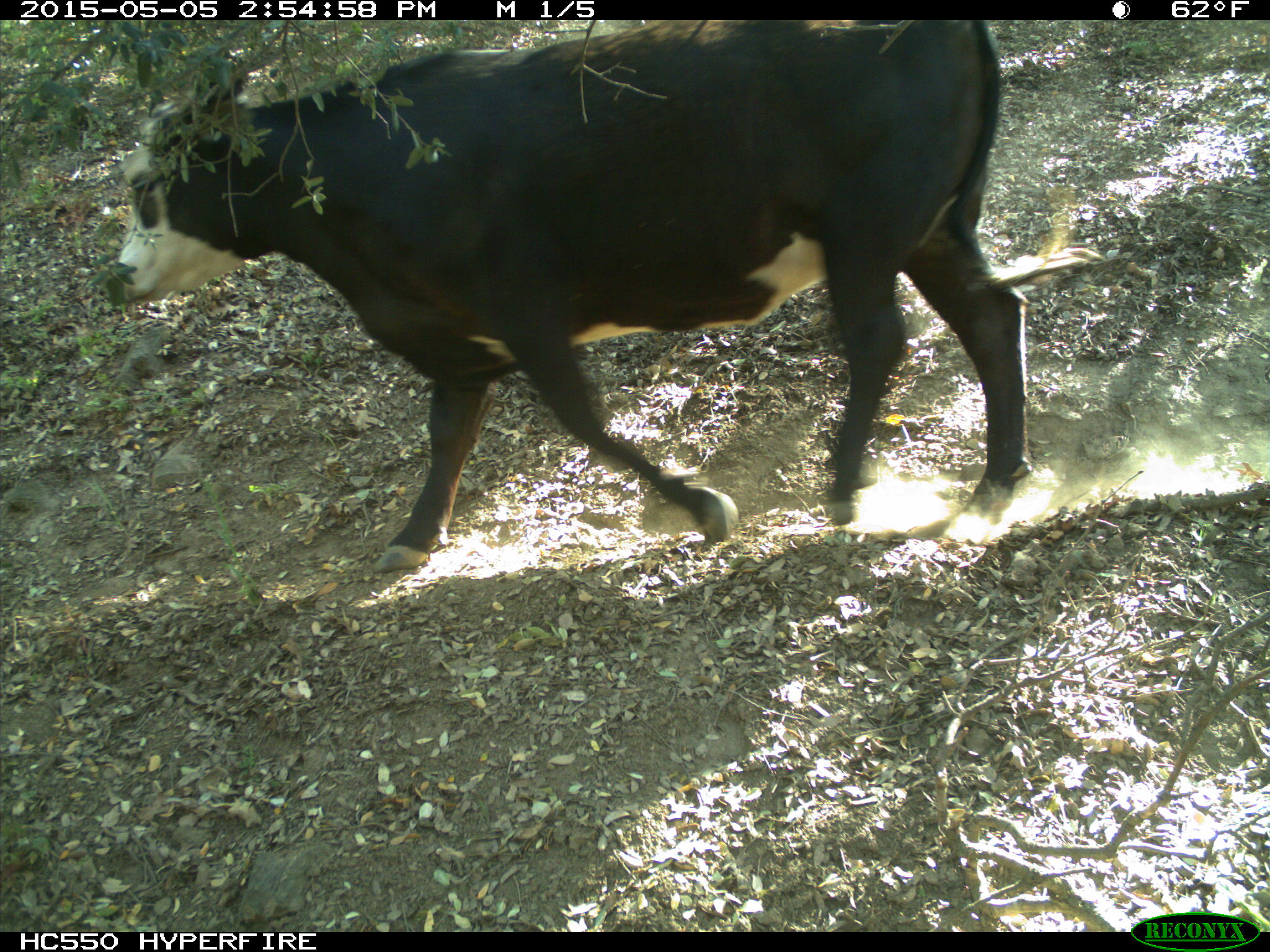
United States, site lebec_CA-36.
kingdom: Animalia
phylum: Chordata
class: Mammalia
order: Artiodactyla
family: Bovidae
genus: Bos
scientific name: Bos taurus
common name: domestic cow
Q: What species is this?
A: Bos taurus (domestic cow).